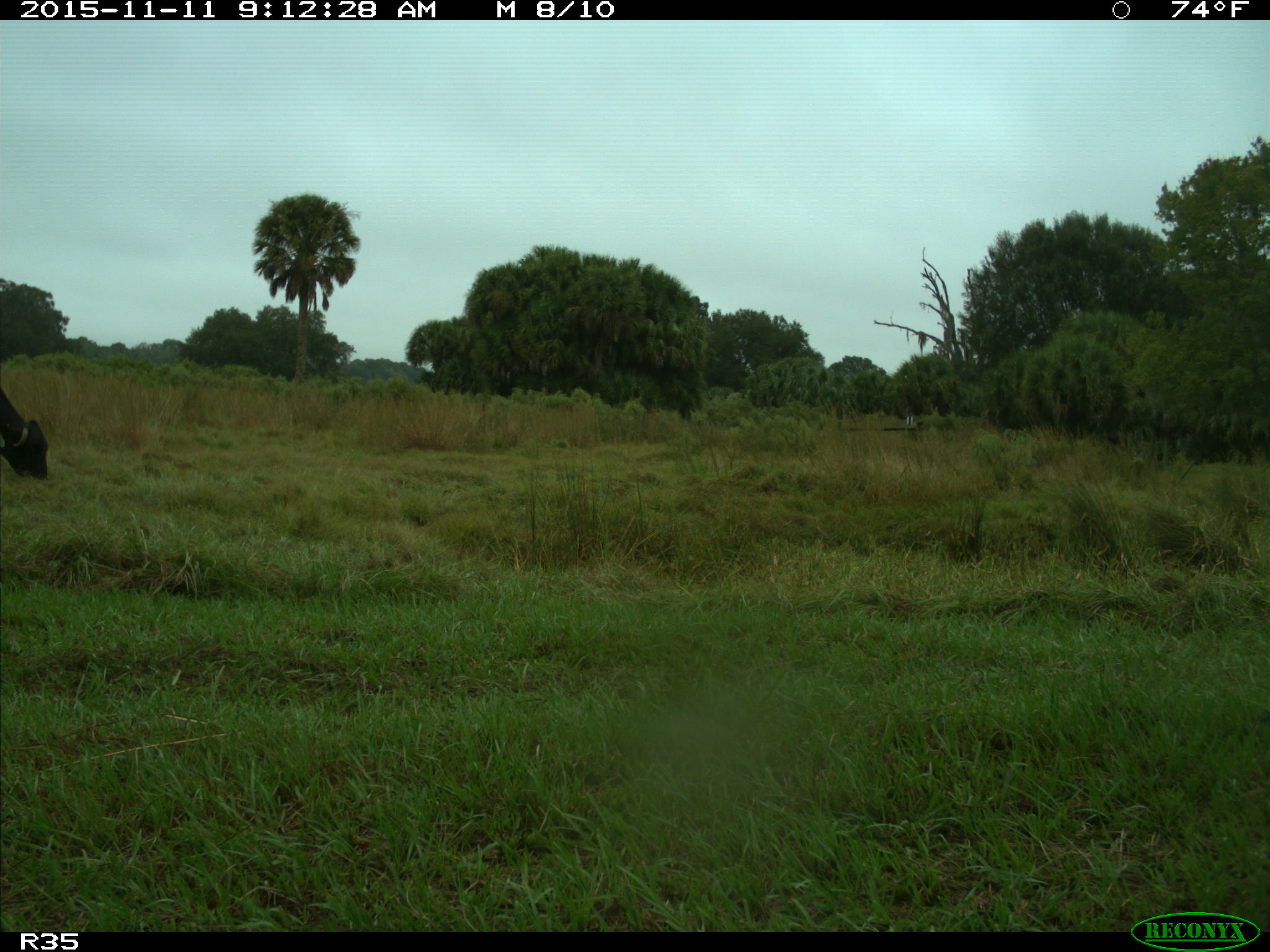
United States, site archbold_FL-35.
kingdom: Animalia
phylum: Chordata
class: Mammalia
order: Artiodactyla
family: Bovidae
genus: Bos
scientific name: Bos taurus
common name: domestic cow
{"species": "Bos taurus (domestic cow)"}